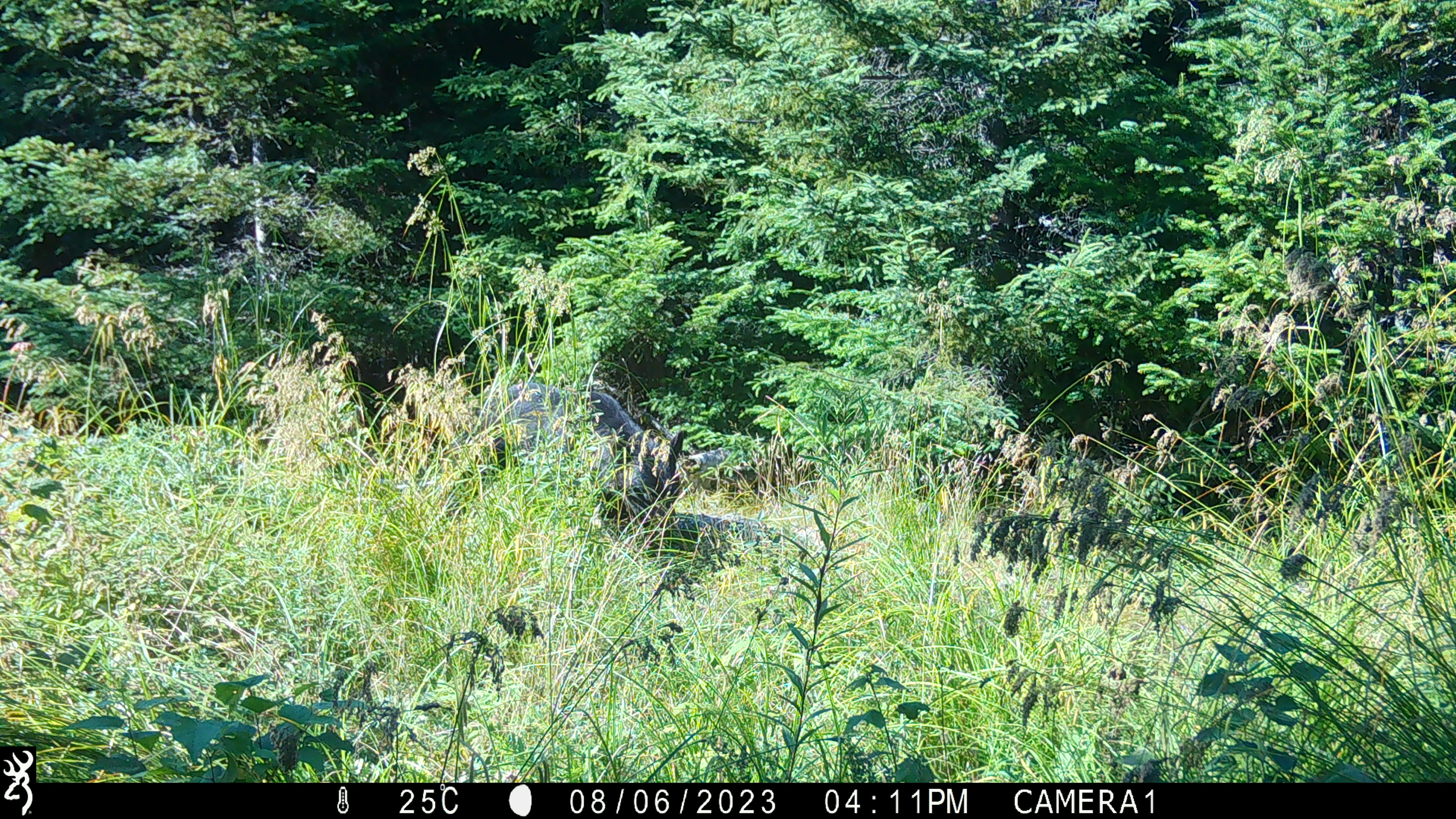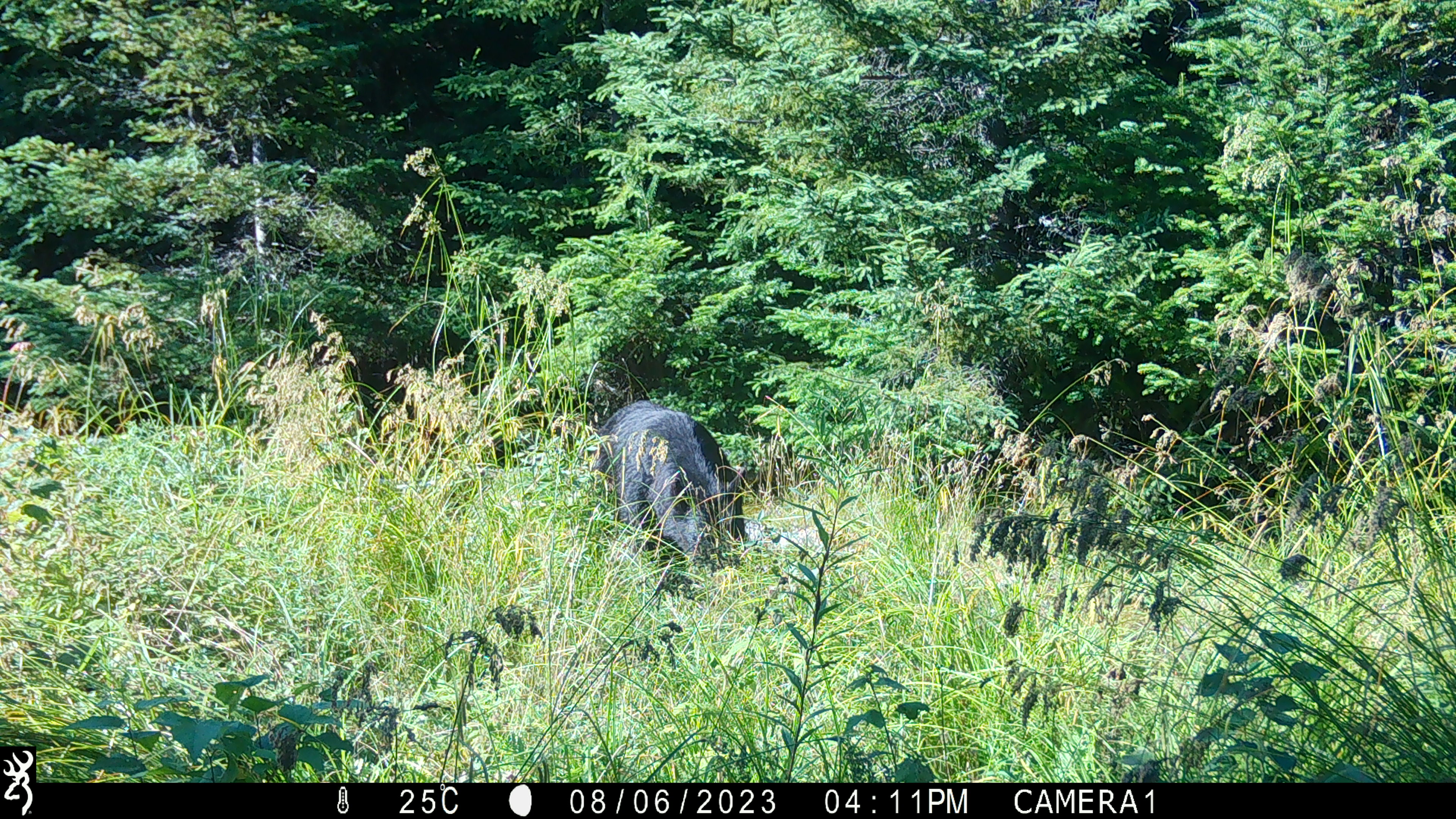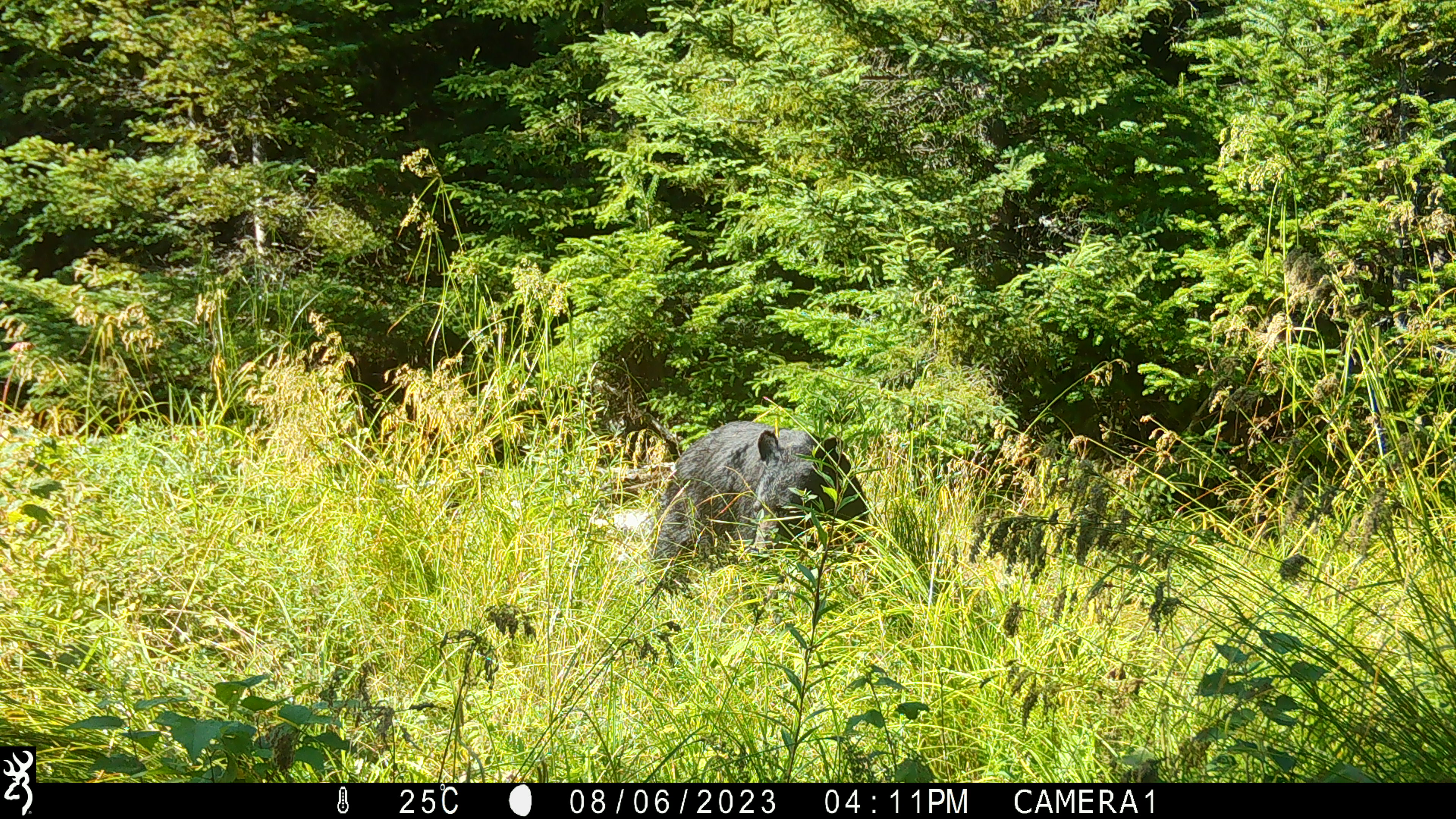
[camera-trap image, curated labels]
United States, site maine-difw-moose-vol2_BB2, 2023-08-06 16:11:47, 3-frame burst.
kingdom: Animalia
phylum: Chordata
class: Mammalia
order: Carnivora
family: Ursidae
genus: Ursus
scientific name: Ursus americanus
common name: black bear